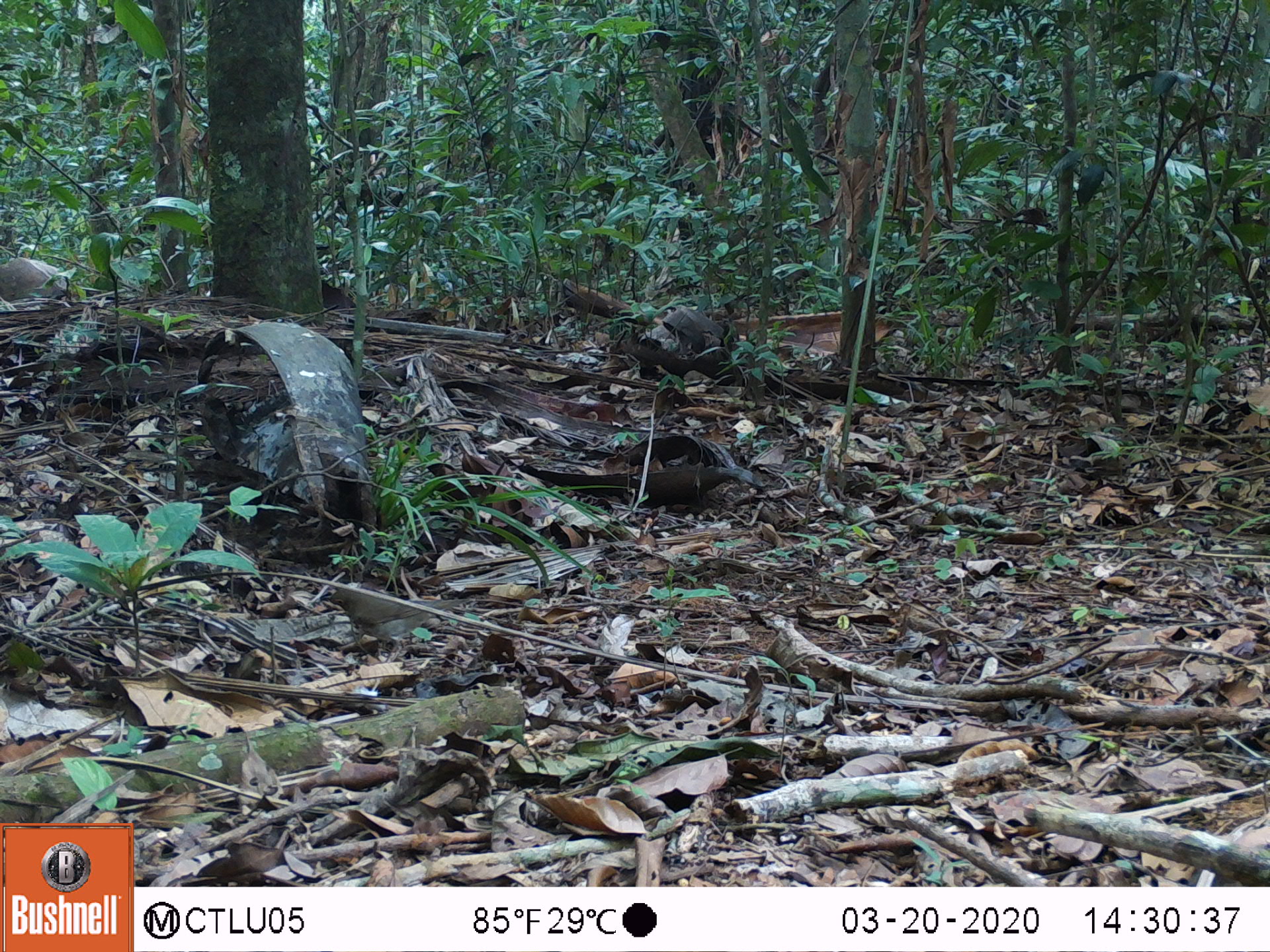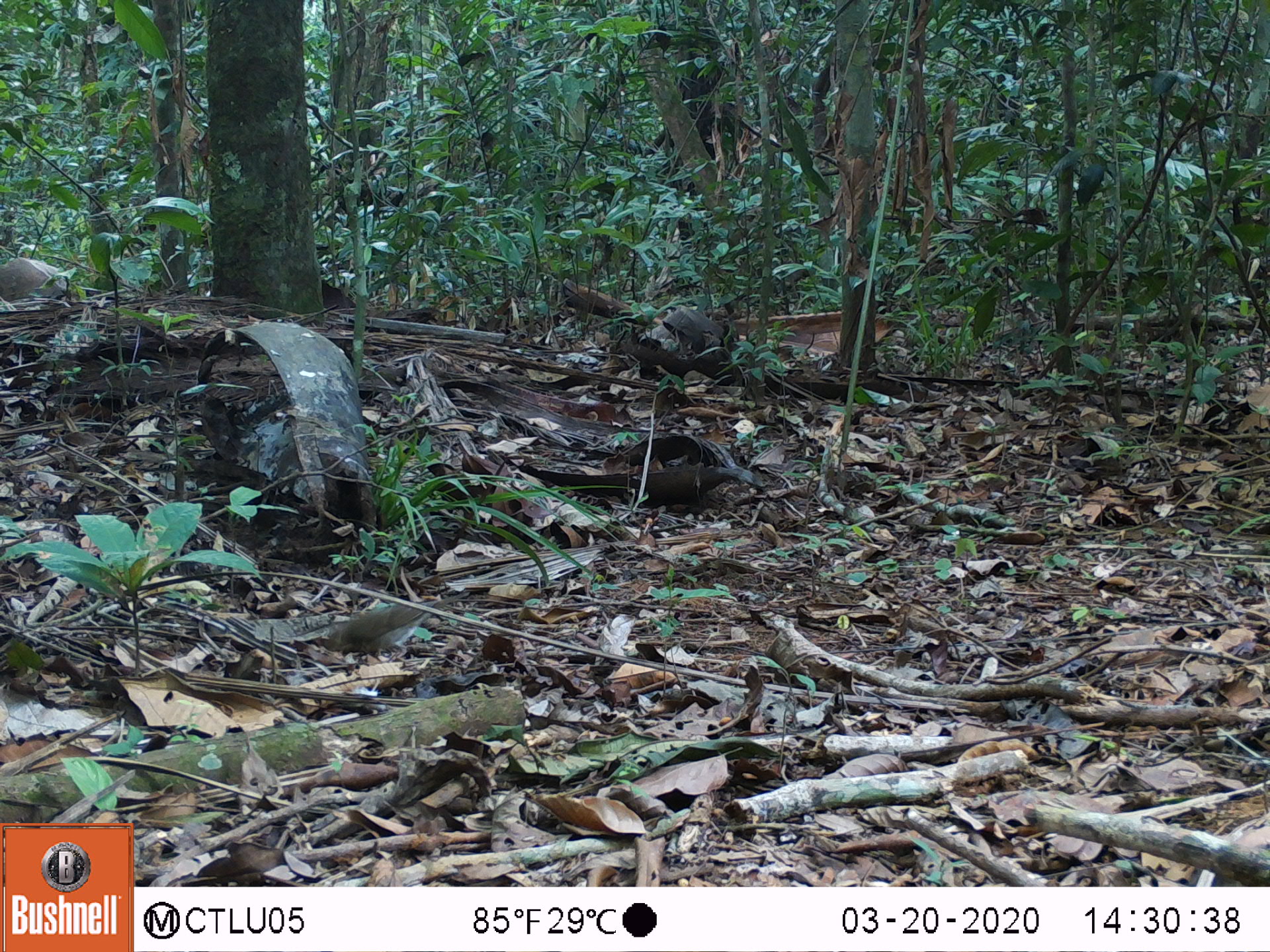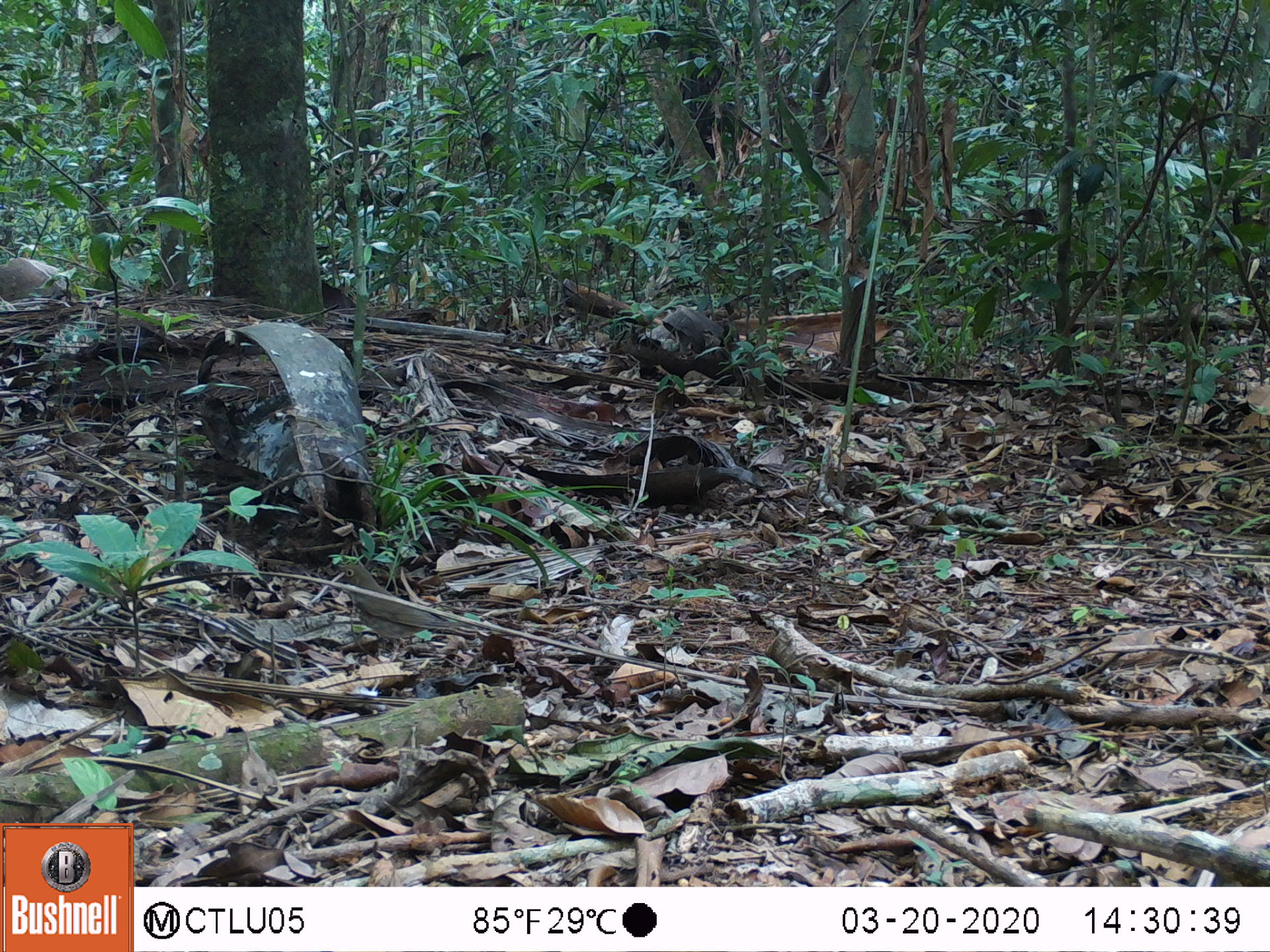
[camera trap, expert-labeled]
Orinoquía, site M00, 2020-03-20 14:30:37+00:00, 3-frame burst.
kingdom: Animalia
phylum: Chordata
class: Aves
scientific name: Aves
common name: bird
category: unknown bird